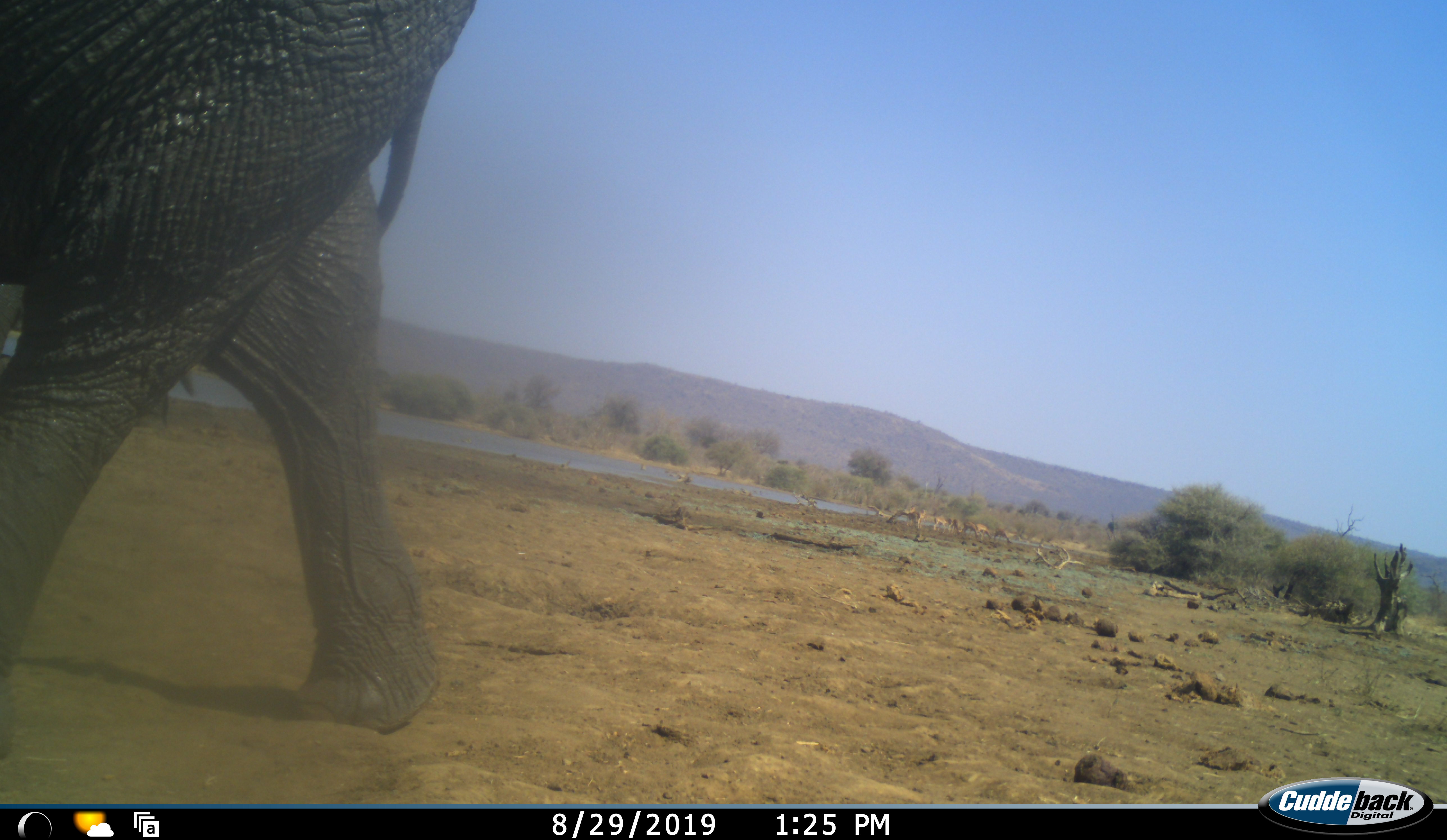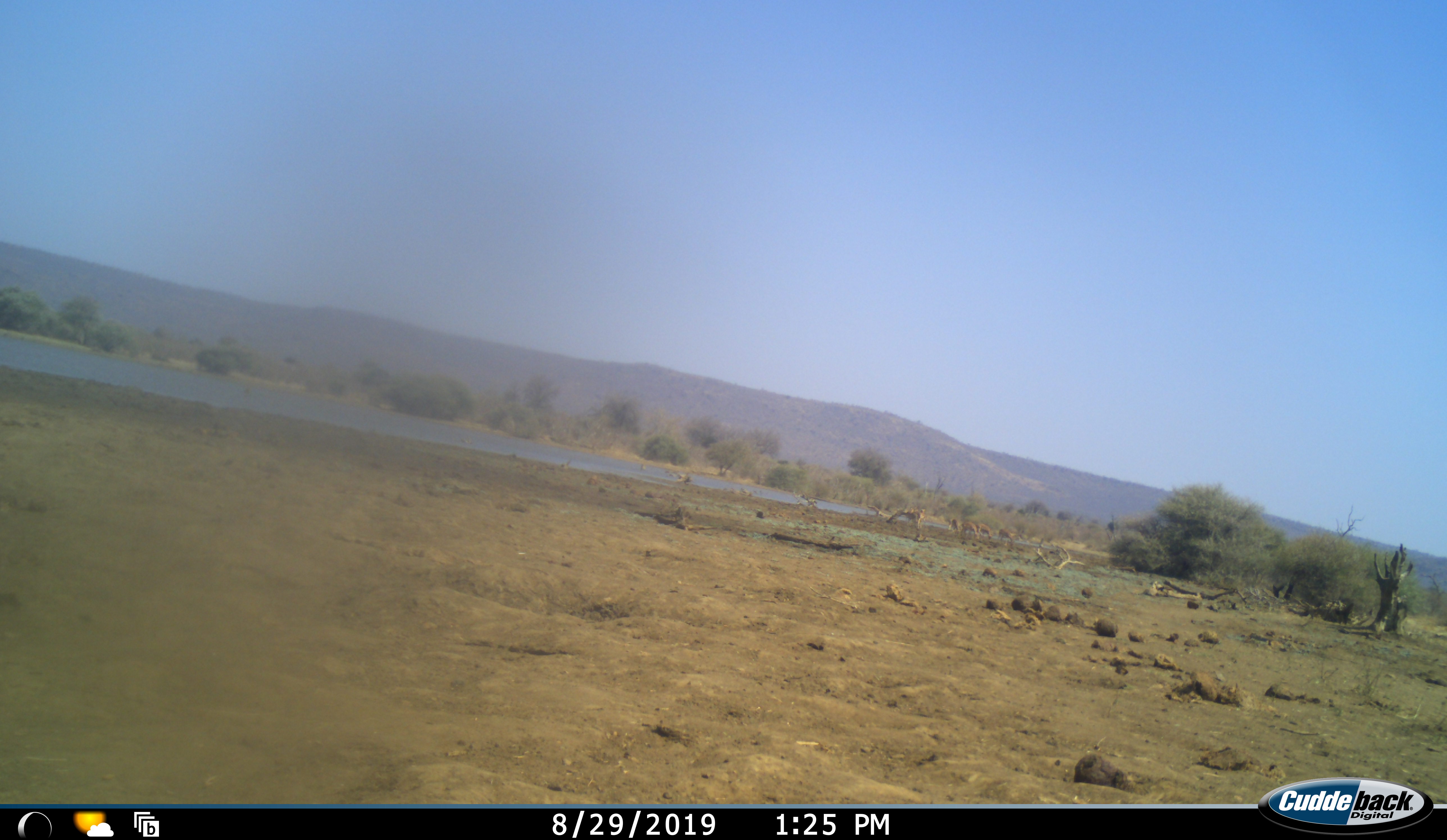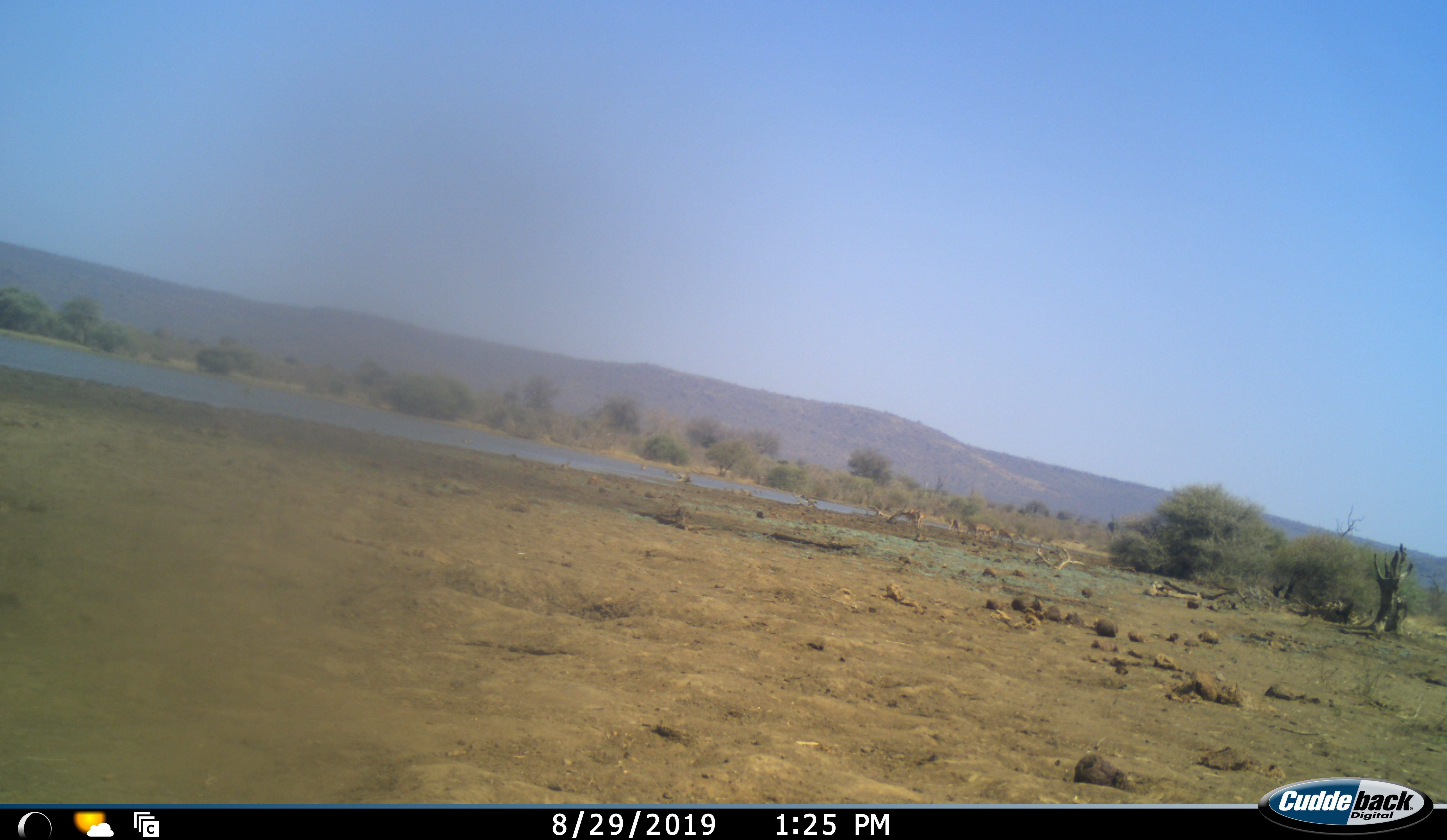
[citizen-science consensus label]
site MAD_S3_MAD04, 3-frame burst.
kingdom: Animalia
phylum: Chordata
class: Mammalia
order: Proboscidea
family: Elephantidae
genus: Loxodonta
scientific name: Loxodonta africana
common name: african bush elephant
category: elephant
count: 1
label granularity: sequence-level